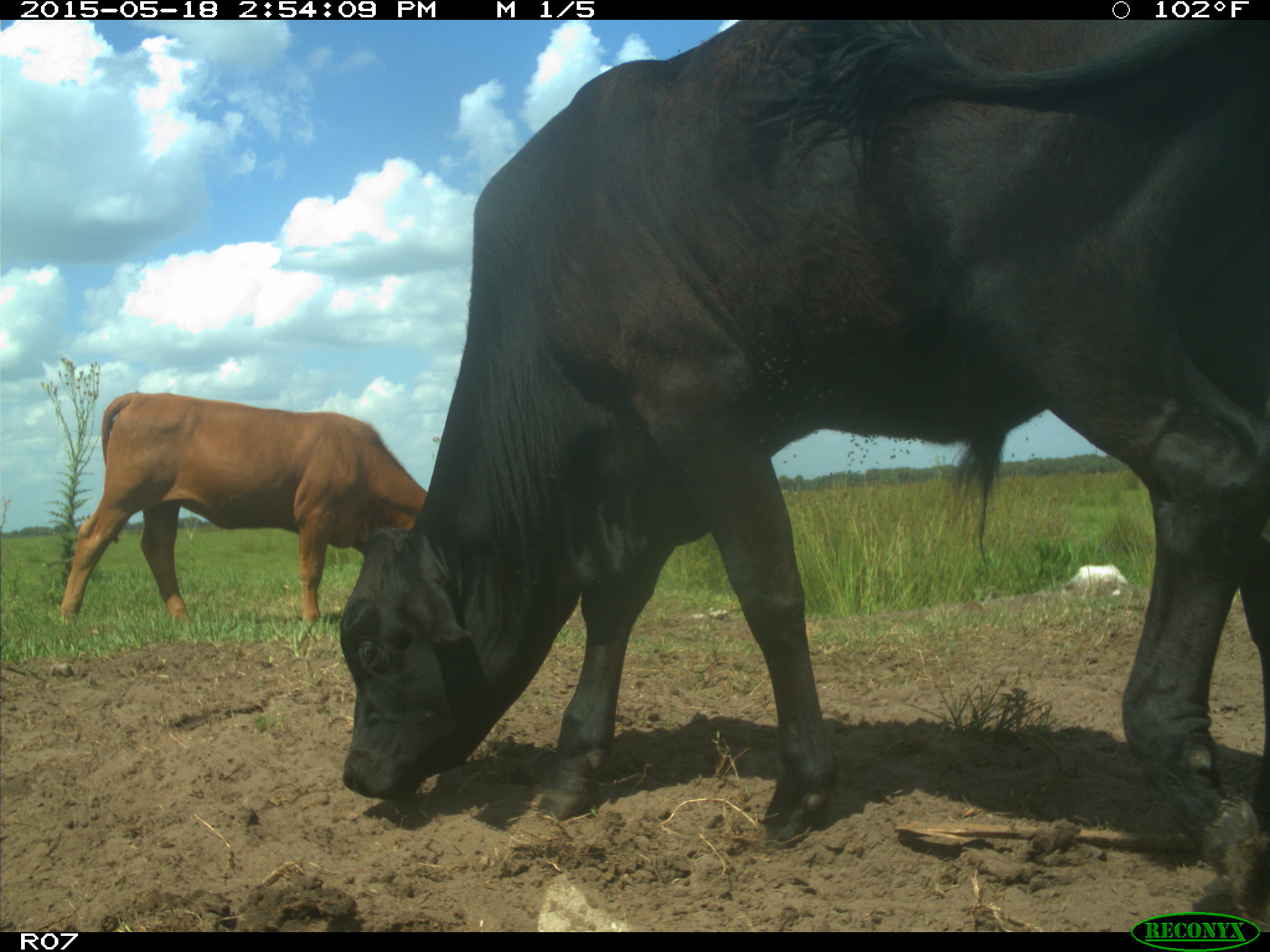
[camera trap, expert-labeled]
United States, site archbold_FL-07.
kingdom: Animalia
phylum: Chordata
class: Mammalia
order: Artiodactyla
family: Bovidae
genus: Bos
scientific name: Bos taurus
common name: domestic cow